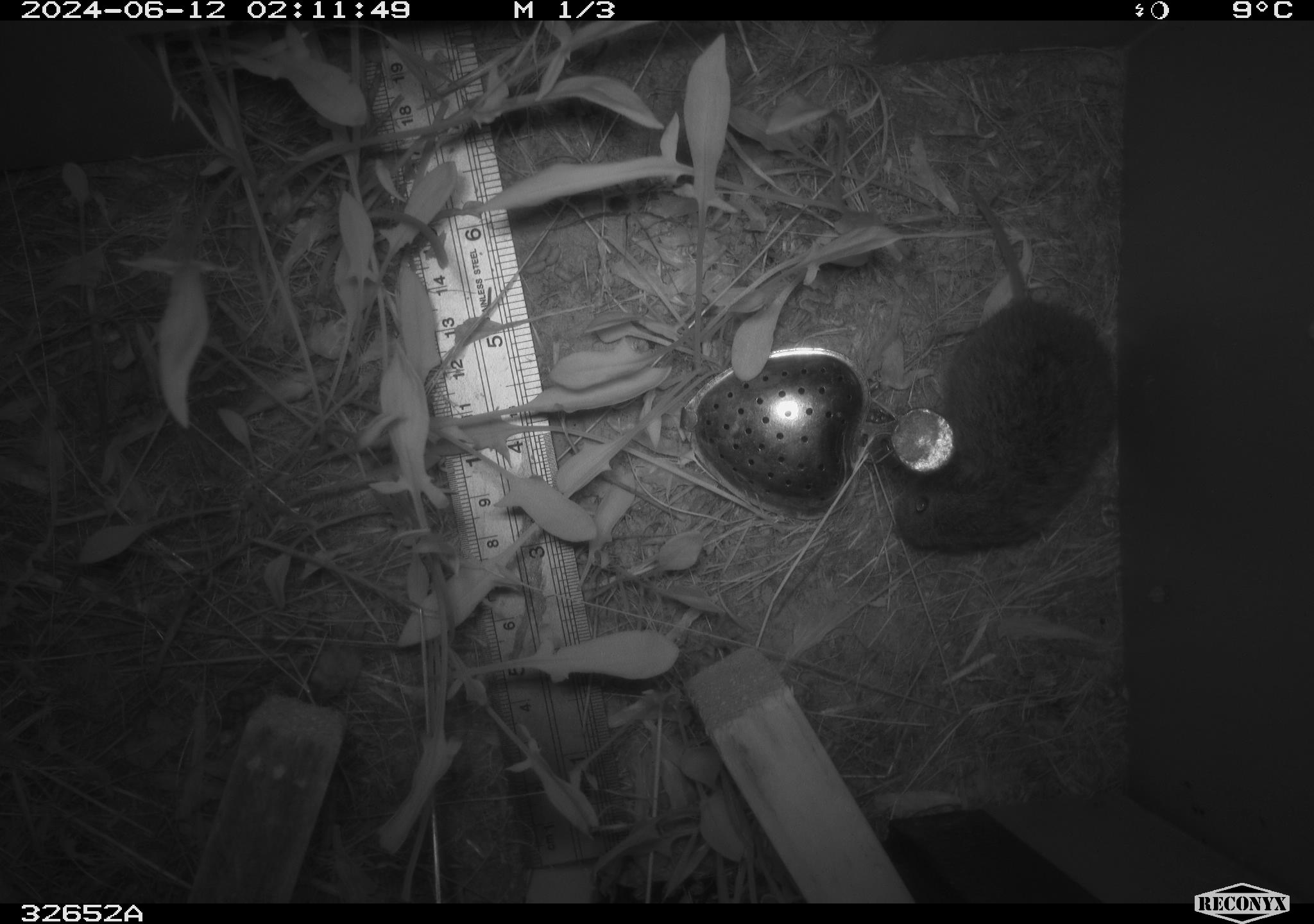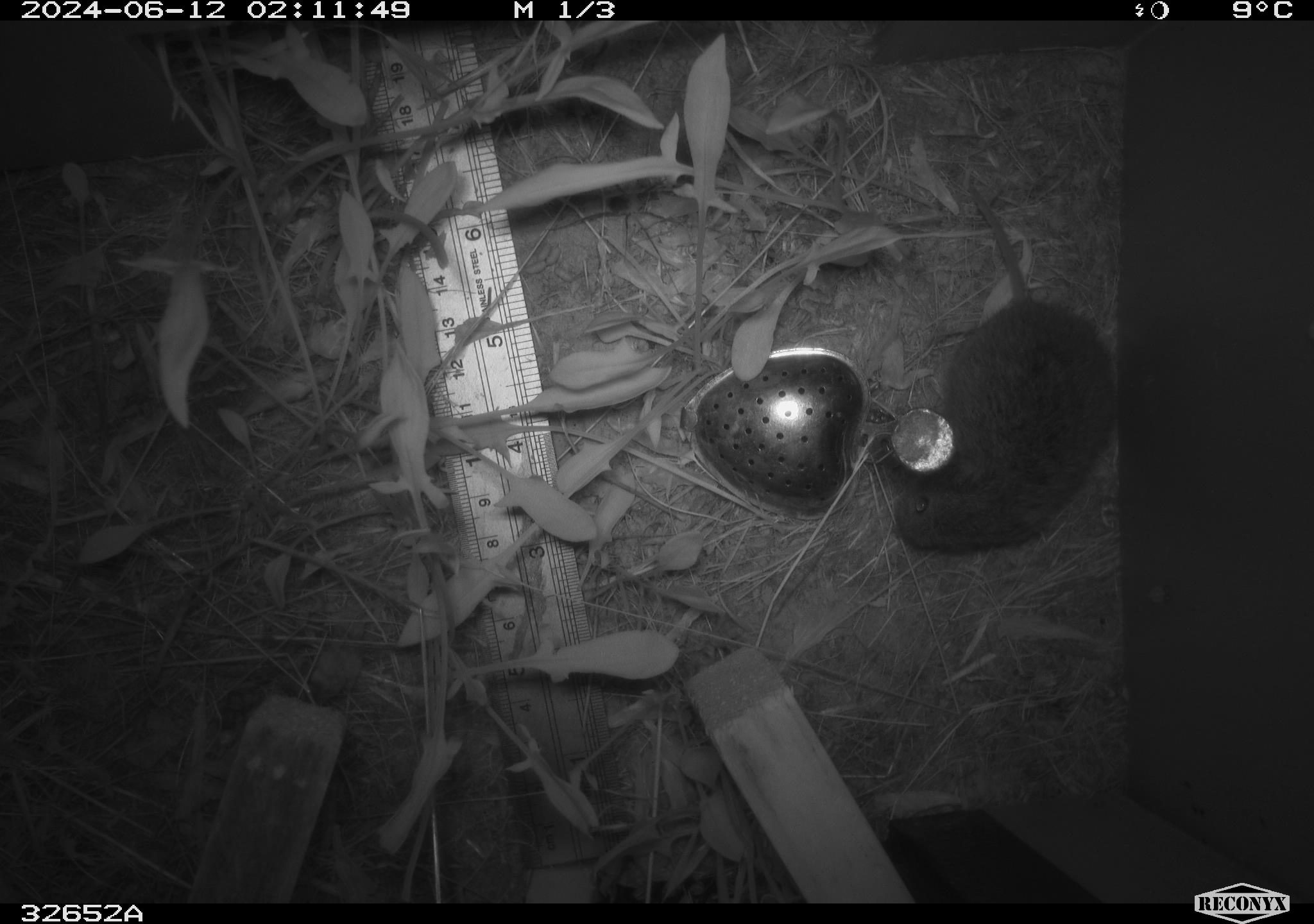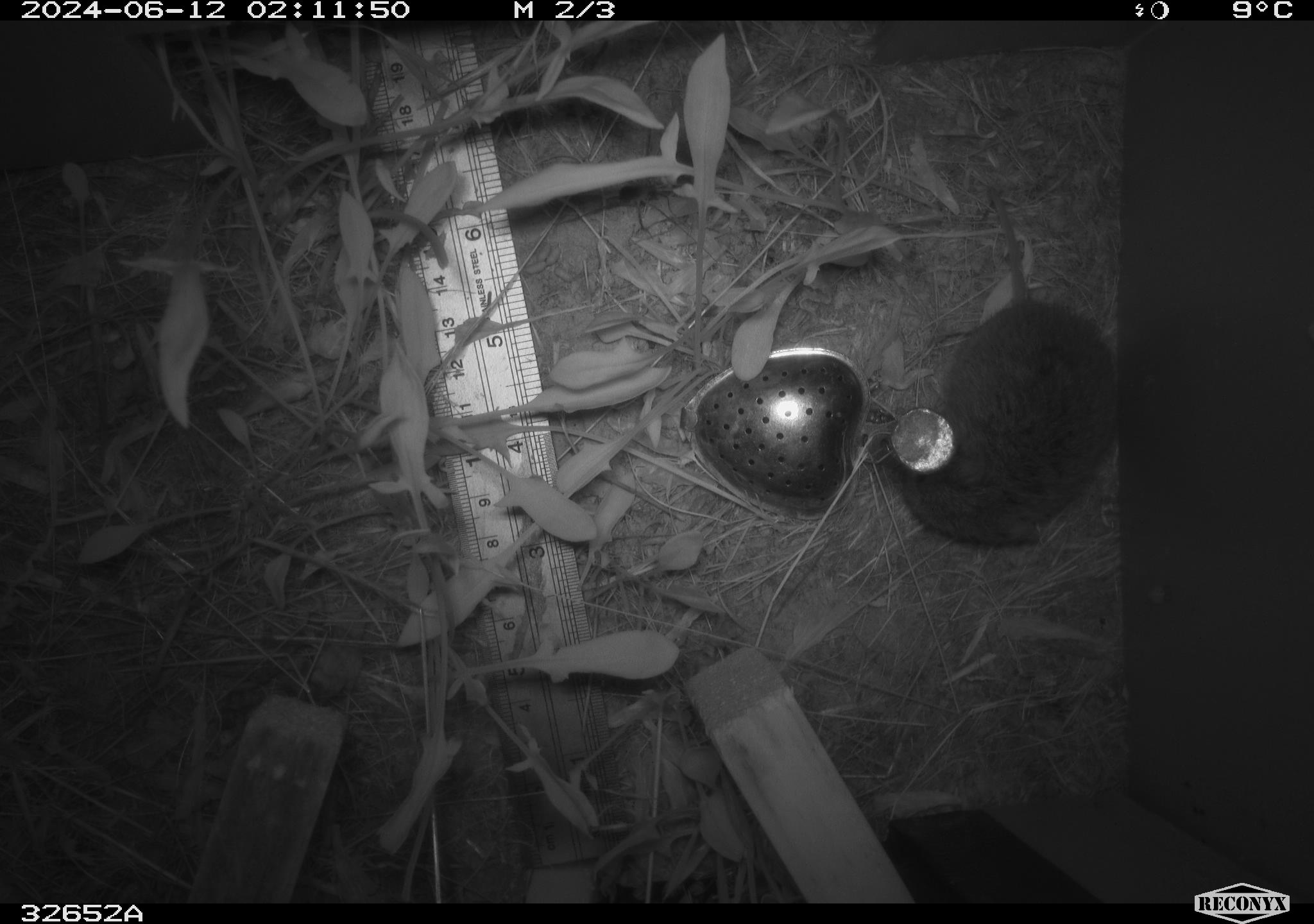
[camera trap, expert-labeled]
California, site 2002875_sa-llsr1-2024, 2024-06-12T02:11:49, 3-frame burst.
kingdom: Animalia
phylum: Chordata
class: Mammalia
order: Rodentia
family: Cricetidae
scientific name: Arvicolinae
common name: voles, lemmings, and muskrats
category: arvicolinae subfamily